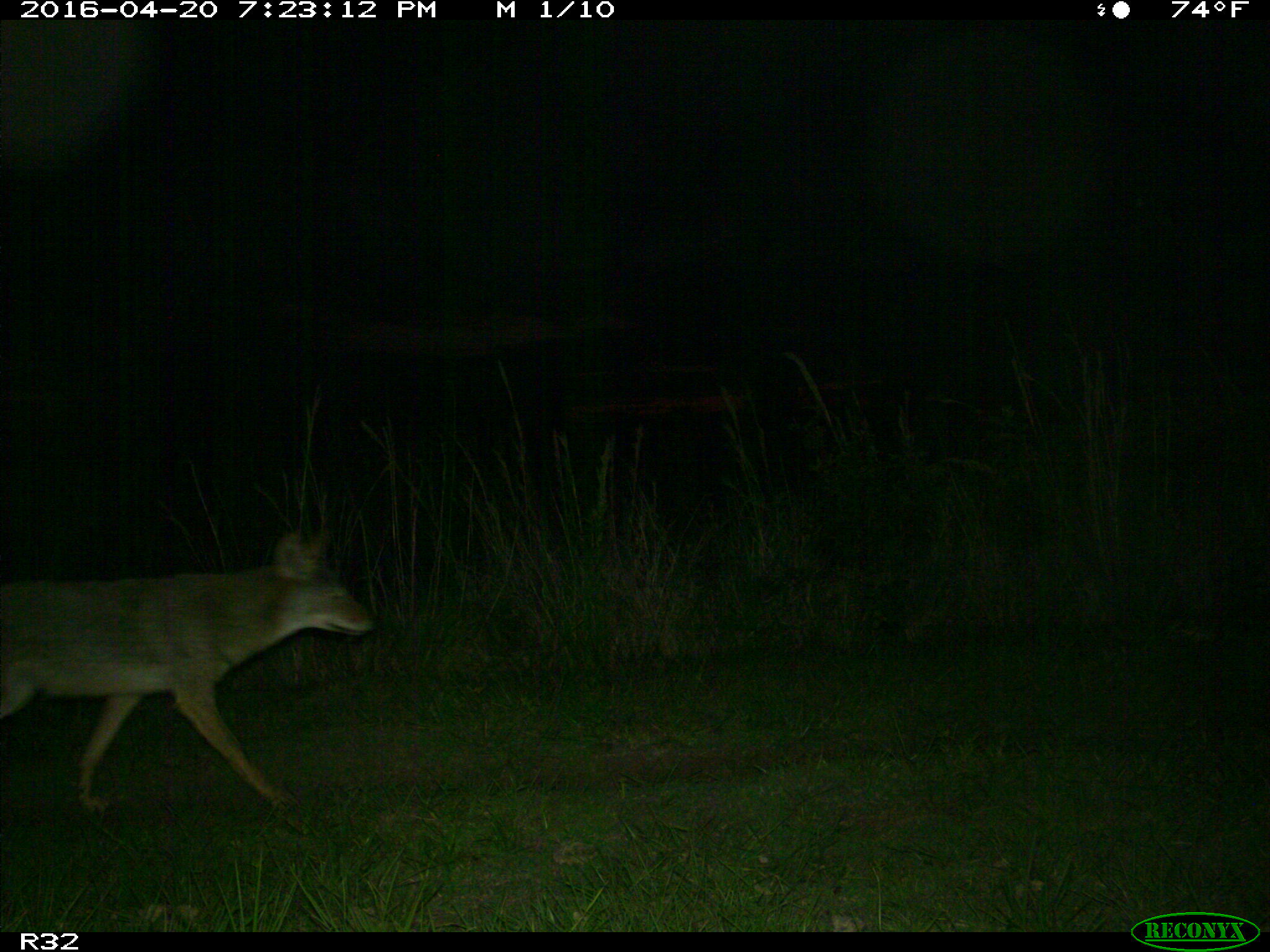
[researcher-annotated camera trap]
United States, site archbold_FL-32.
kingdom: Animalia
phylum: Chordata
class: Mammalia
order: Carnivora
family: Canidae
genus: Canis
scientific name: Canis latrans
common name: coyote